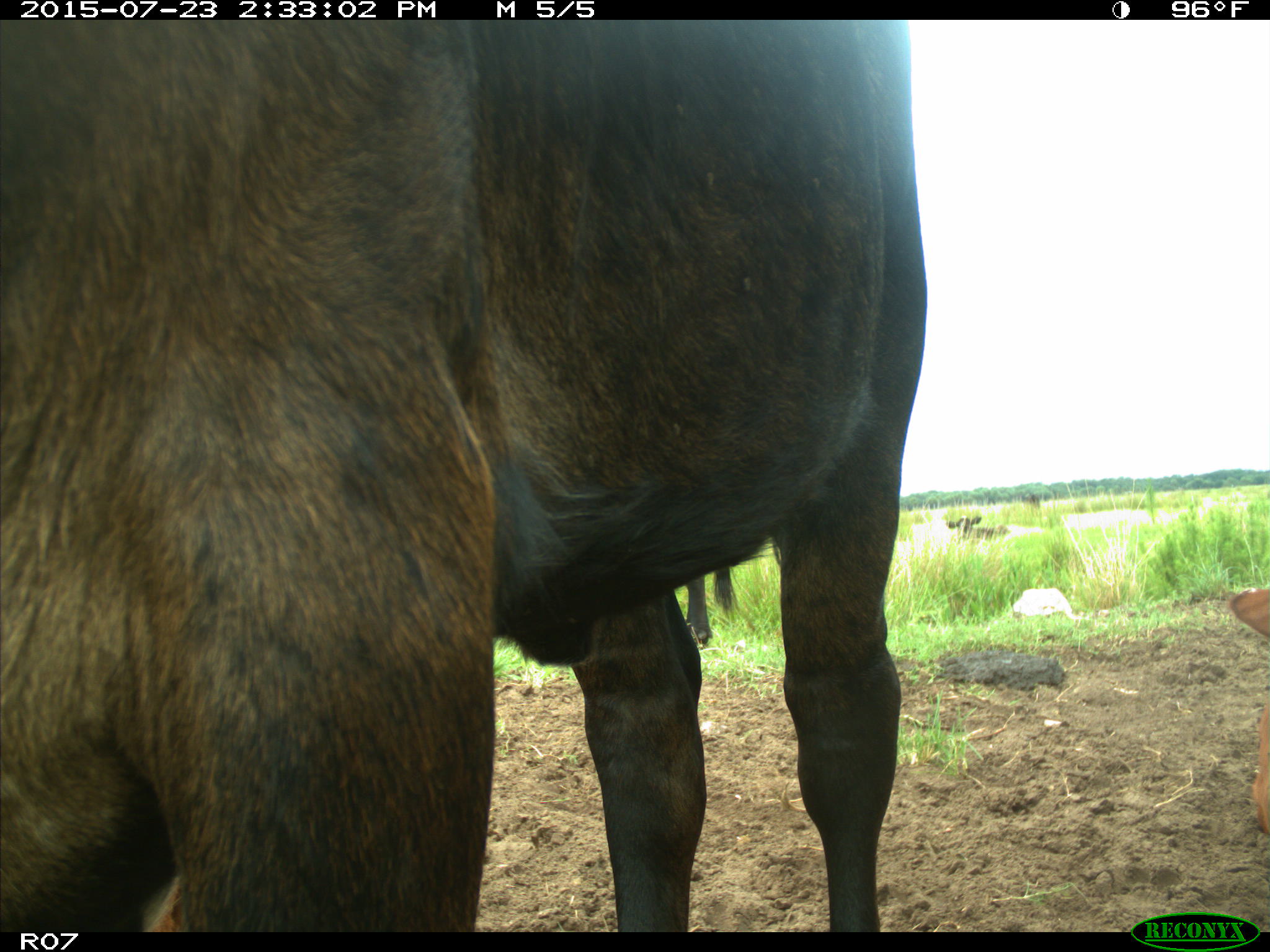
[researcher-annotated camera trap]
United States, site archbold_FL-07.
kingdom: Animalia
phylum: Chordata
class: Mammalia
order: Artiodactyla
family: Bovidae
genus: Bos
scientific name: Bos taurus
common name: domestic cow